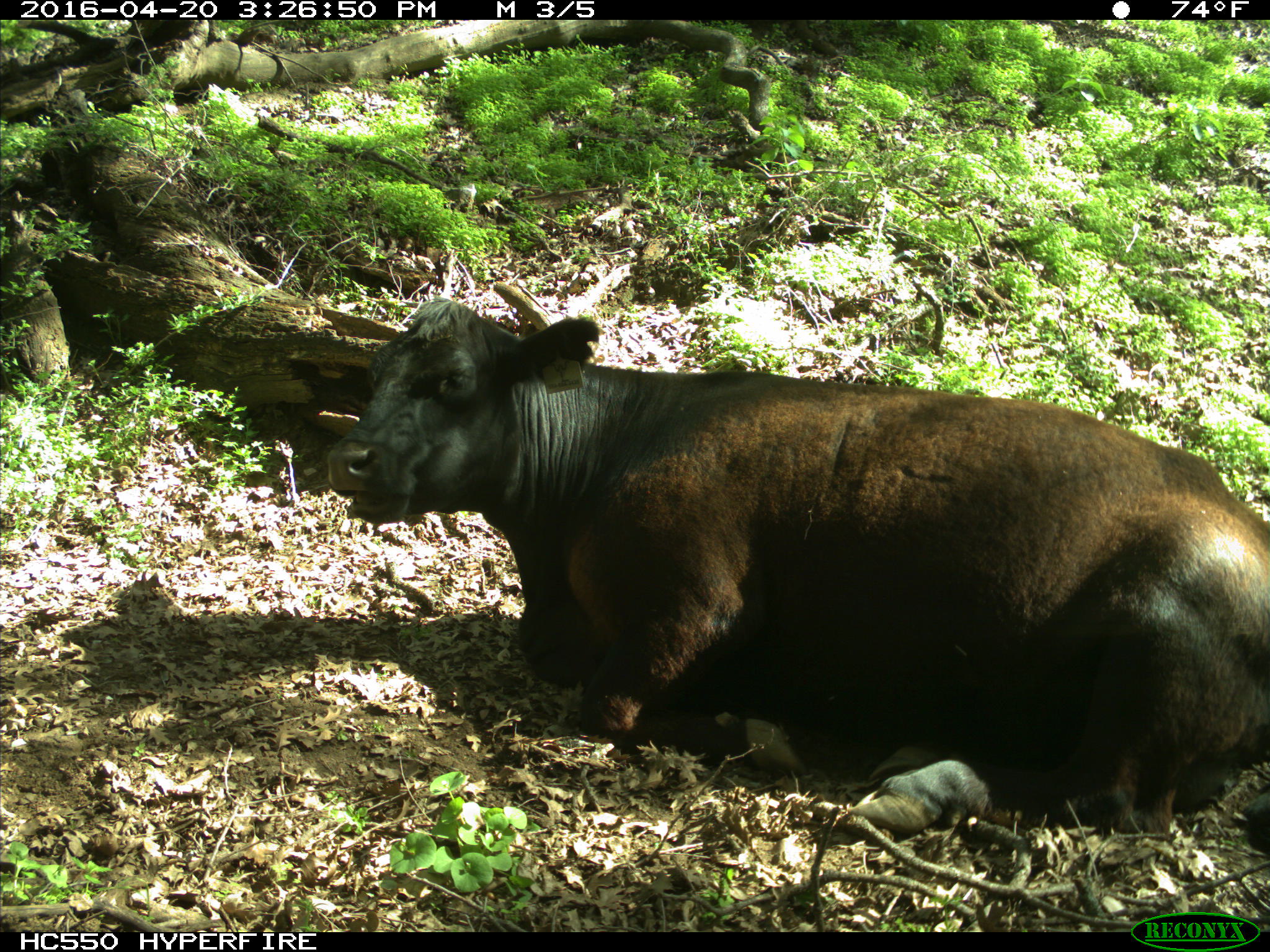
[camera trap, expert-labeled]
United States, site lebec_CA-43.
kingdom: Animalia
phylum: Chordata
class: Mammalia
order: Artiodactyla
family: Bovidae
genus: Bos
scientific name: Bos taurus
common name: domestic cow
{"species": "Bos taurus (domestic cow)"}